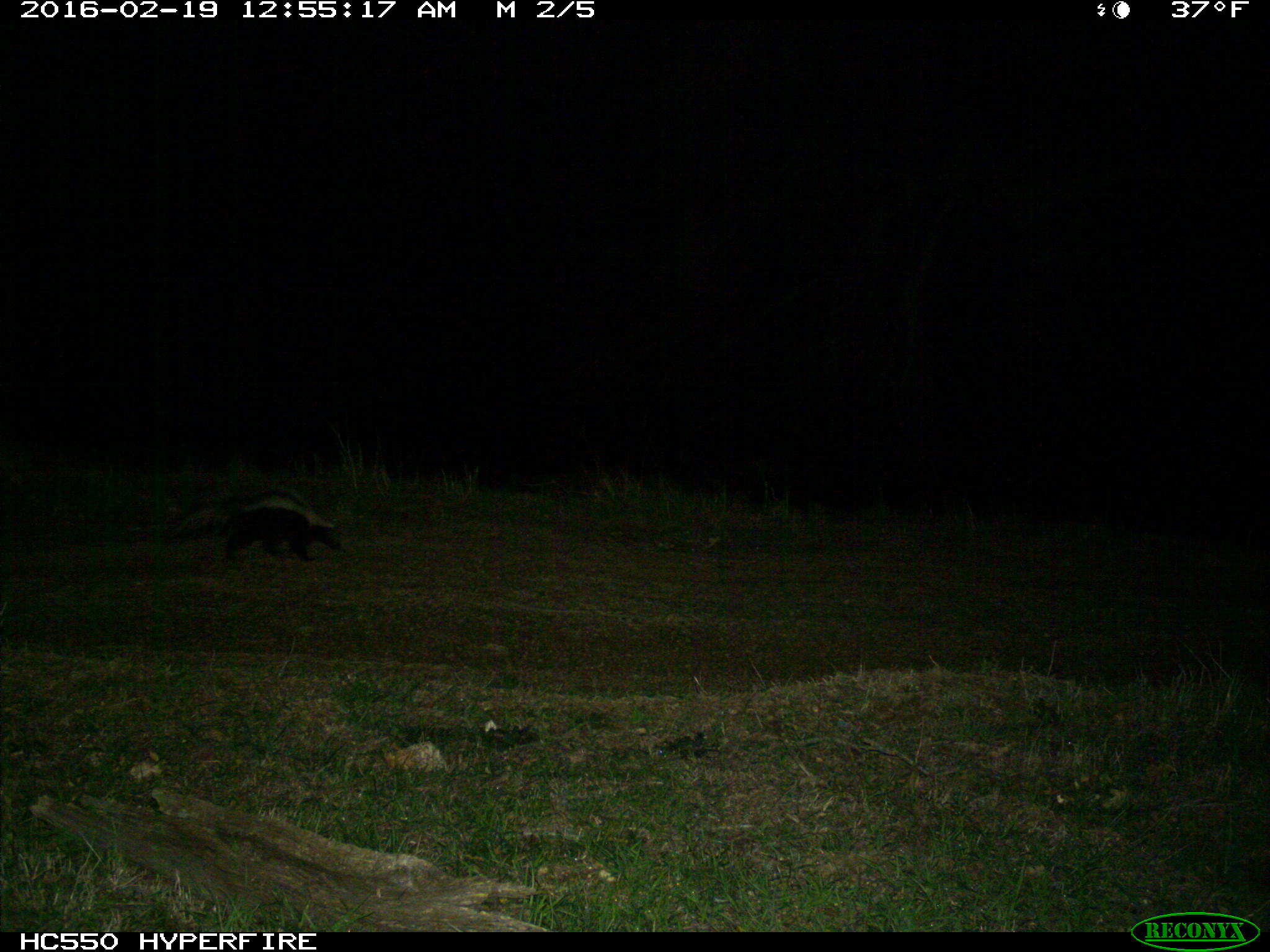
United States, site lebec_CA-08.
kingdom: Animalia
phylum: Chordata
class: Mammalia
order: Carnivora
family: Mephitidae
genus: Mephitis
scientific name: Mephitis mephitis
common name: striped skunk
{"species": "Mephitis mephitis (striped skunk)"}